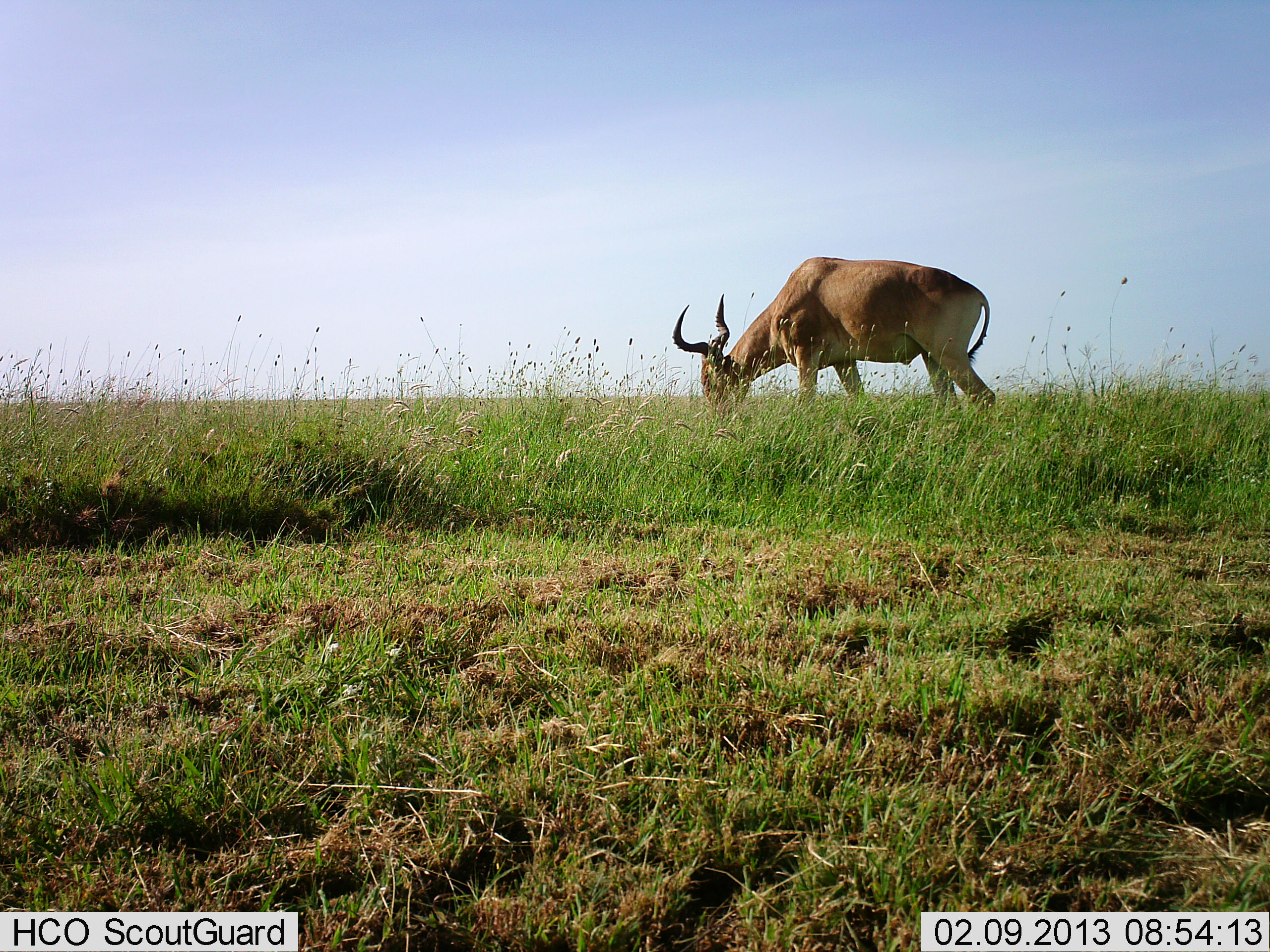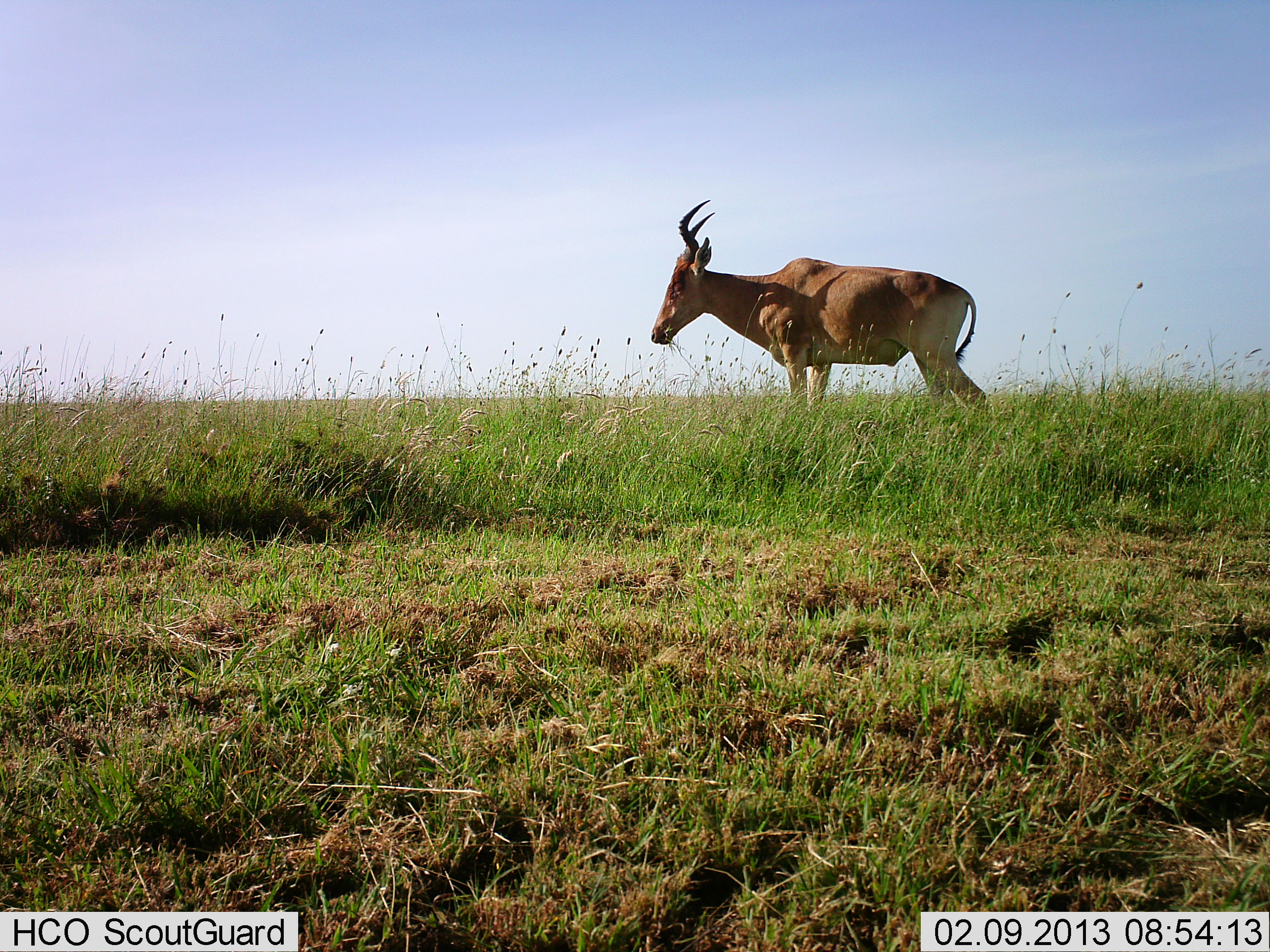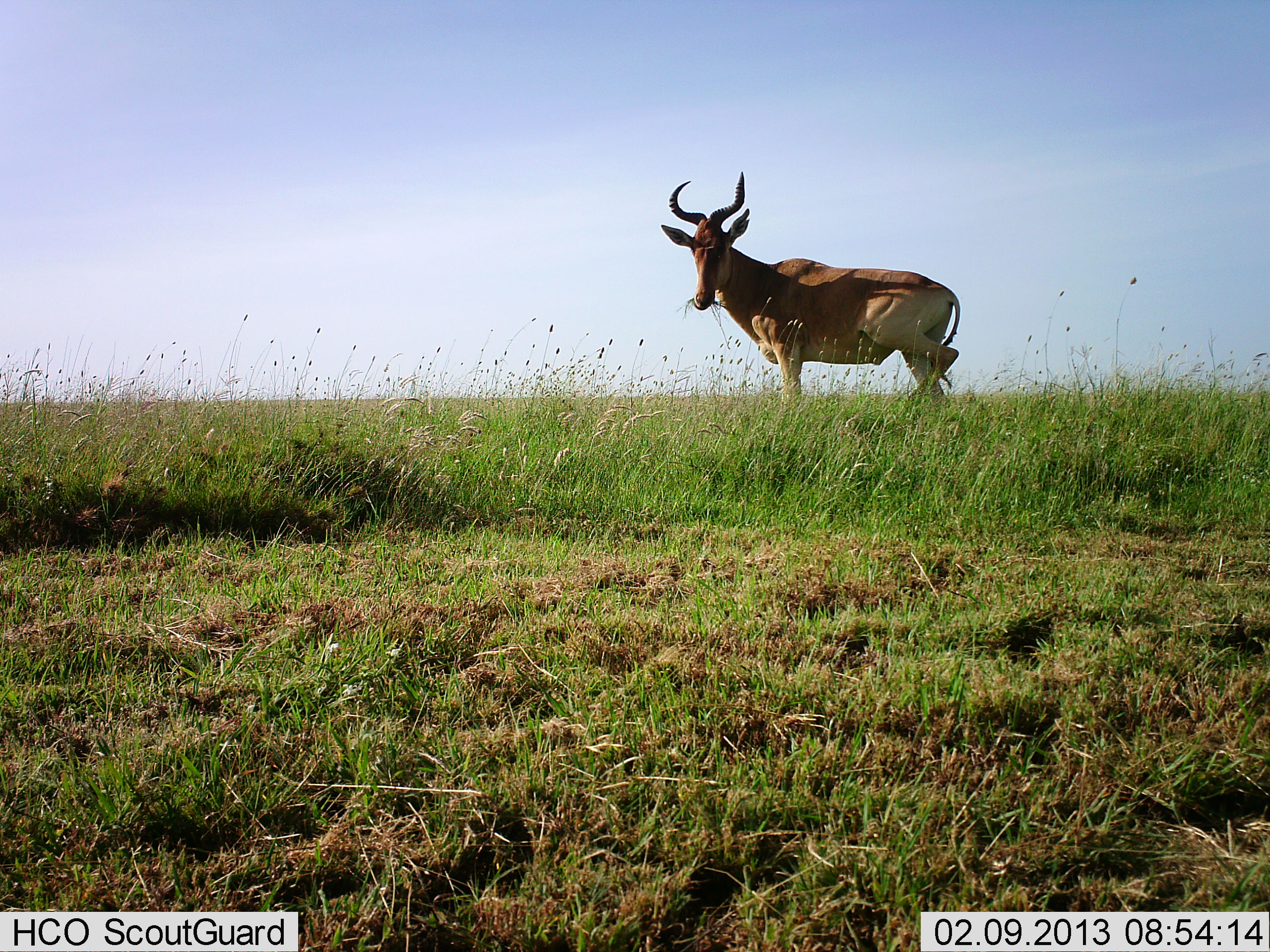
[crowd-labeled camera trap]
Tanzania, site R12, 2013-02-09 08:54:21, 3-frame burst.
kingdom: Animalia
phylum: Chordata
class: Mammalia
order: Artiodactyla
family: Bovidae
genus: Alcelaphus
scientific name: Alcelaphus buselaphus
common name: hartebeest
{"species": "hartebeest (Alcelaphus buselaphus)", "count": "1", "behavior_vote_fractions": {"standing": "32%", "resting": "0%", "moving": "5%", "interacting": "0%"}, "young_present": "0%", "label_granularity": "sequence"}